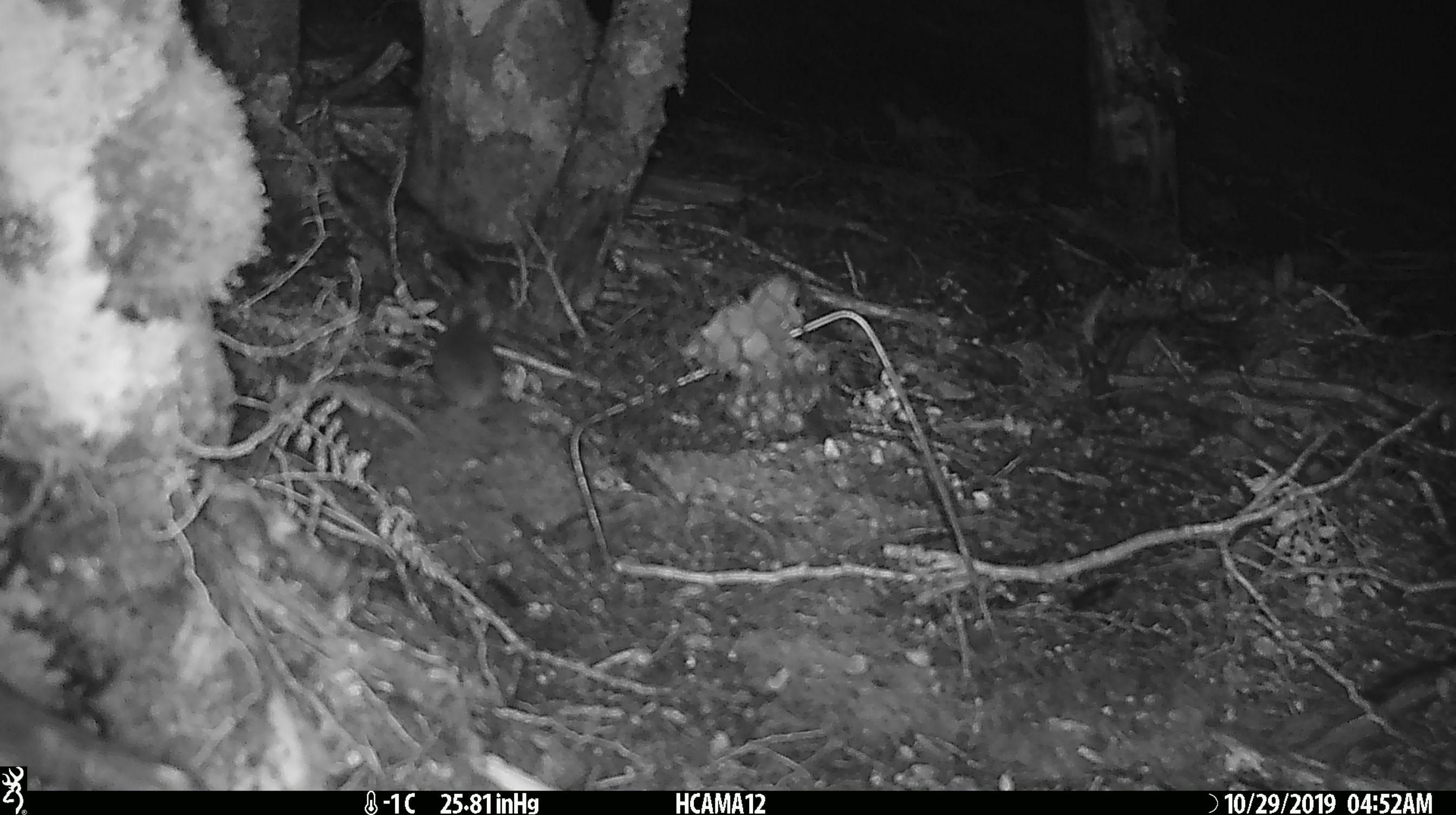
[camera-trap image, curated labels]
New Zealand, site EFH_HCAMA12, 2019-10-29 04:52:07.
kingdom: Animalia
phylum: Chordata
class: Mammalia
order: Rodentia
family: Muridae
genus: Mus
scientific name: Mus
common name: mouse